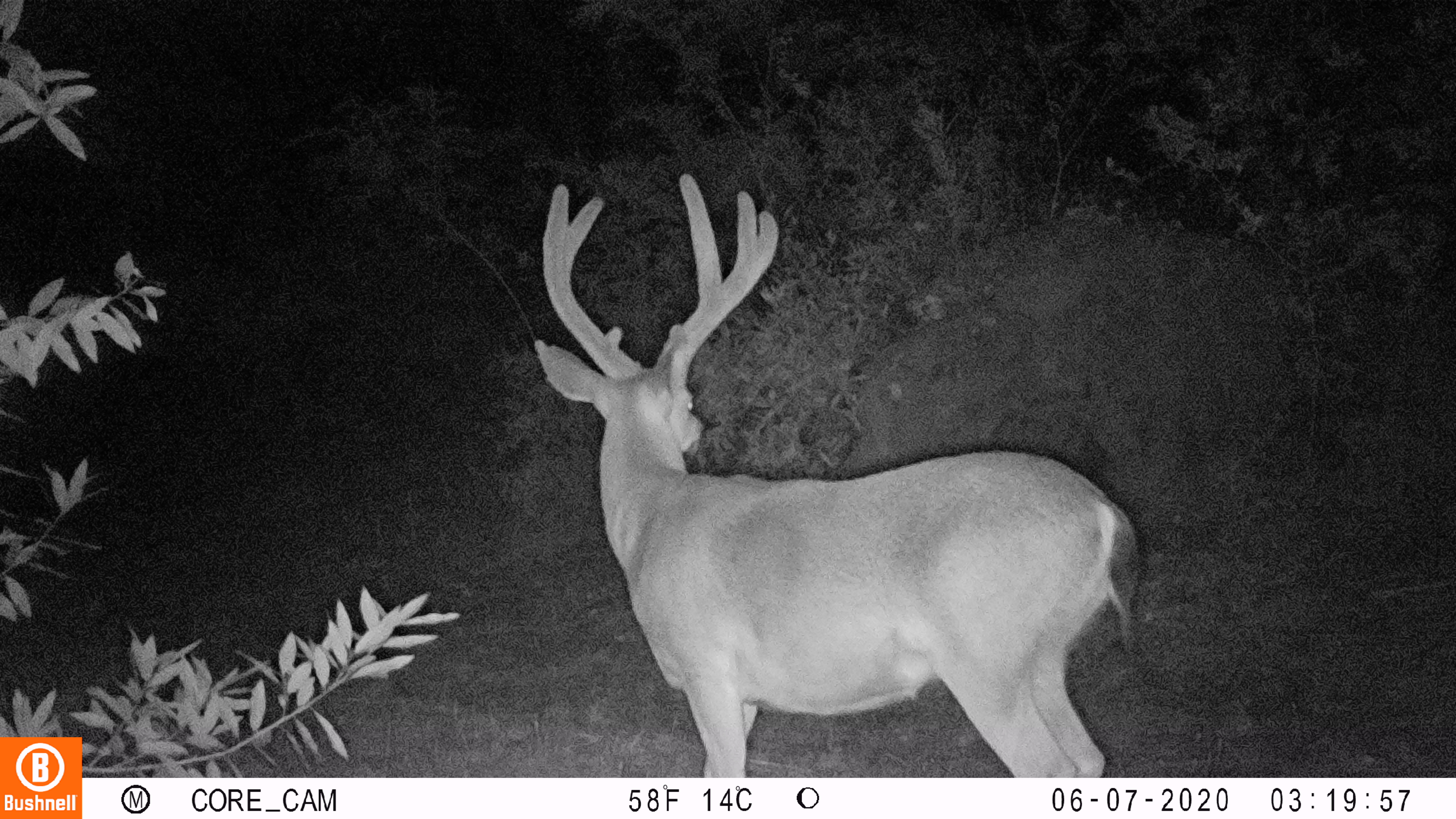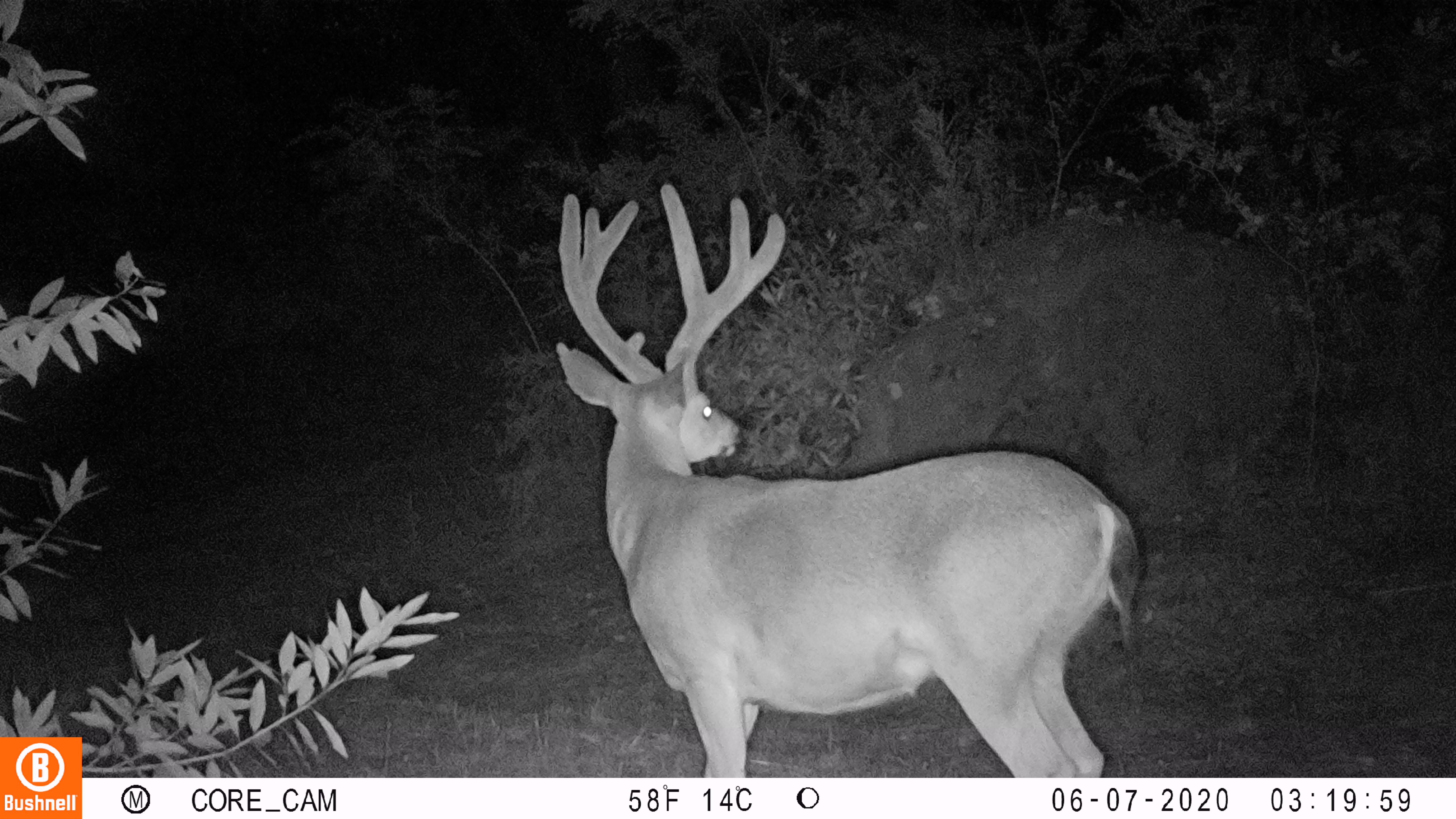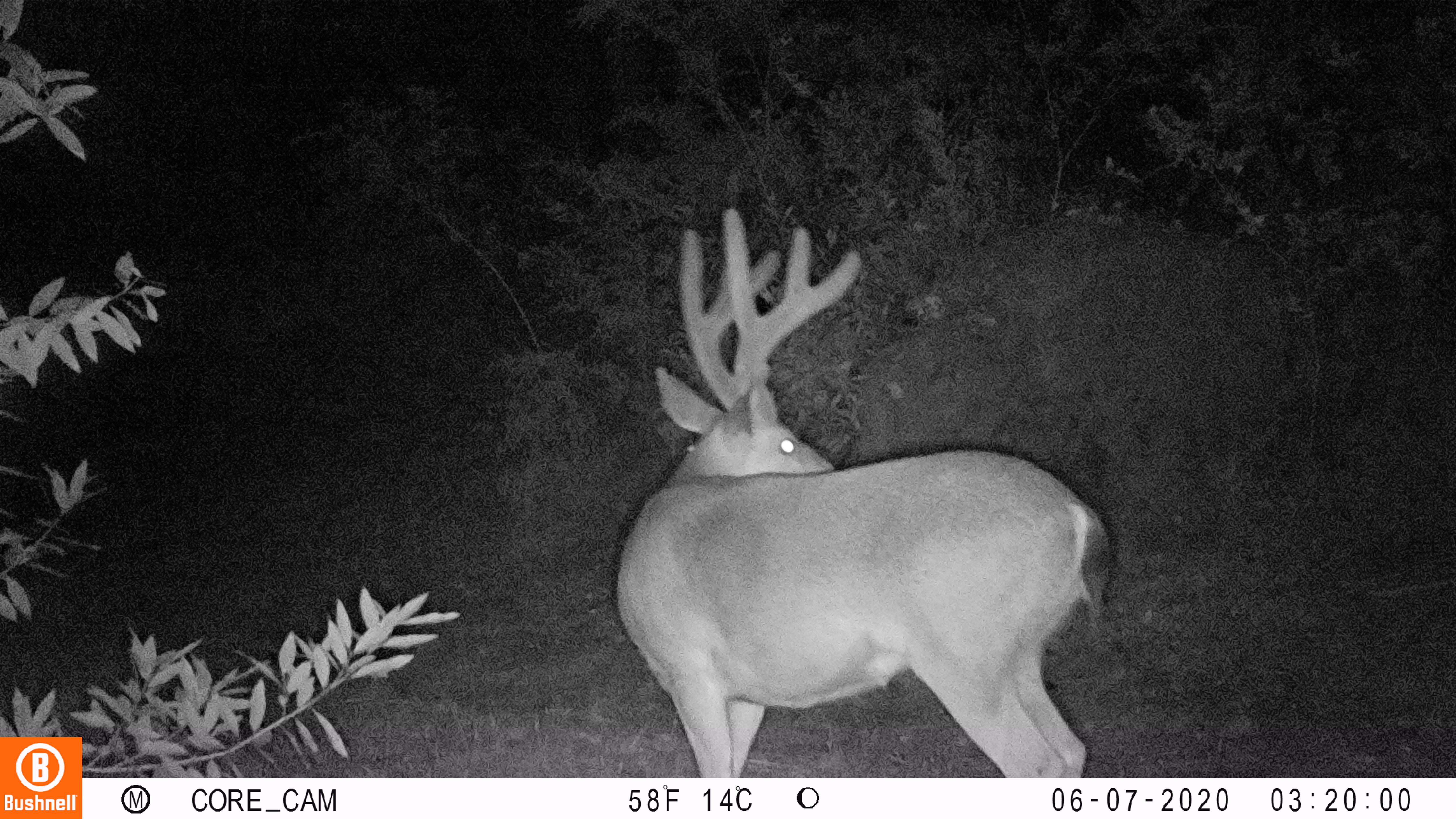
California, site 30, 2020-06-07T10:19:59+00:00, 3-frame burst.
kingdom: Animalia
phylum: Chordata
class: Mammalia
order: Artiodactyla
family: Cervidae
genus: Odocoileus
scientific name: Odocoileus hemionus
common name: mule deer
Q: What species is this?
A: Mule deer (Odocoileus hemionus).